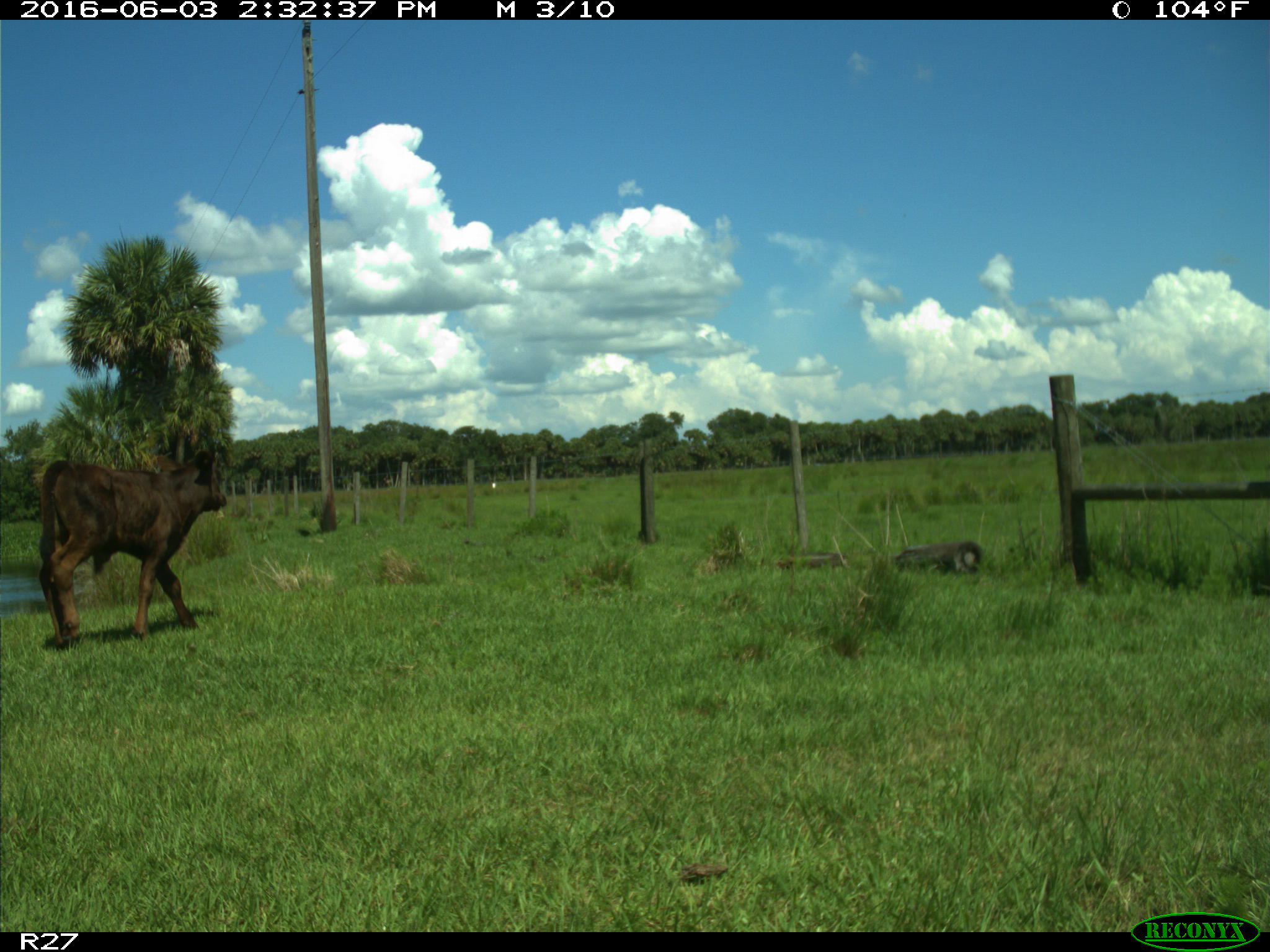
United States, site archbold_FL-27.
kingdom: Animalia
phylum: Chordata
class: Mammalia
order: Artiodactyla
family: Bovidae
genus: Bos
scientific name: Bos taurus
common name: domestic cow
Bos taurus (domestic cow).